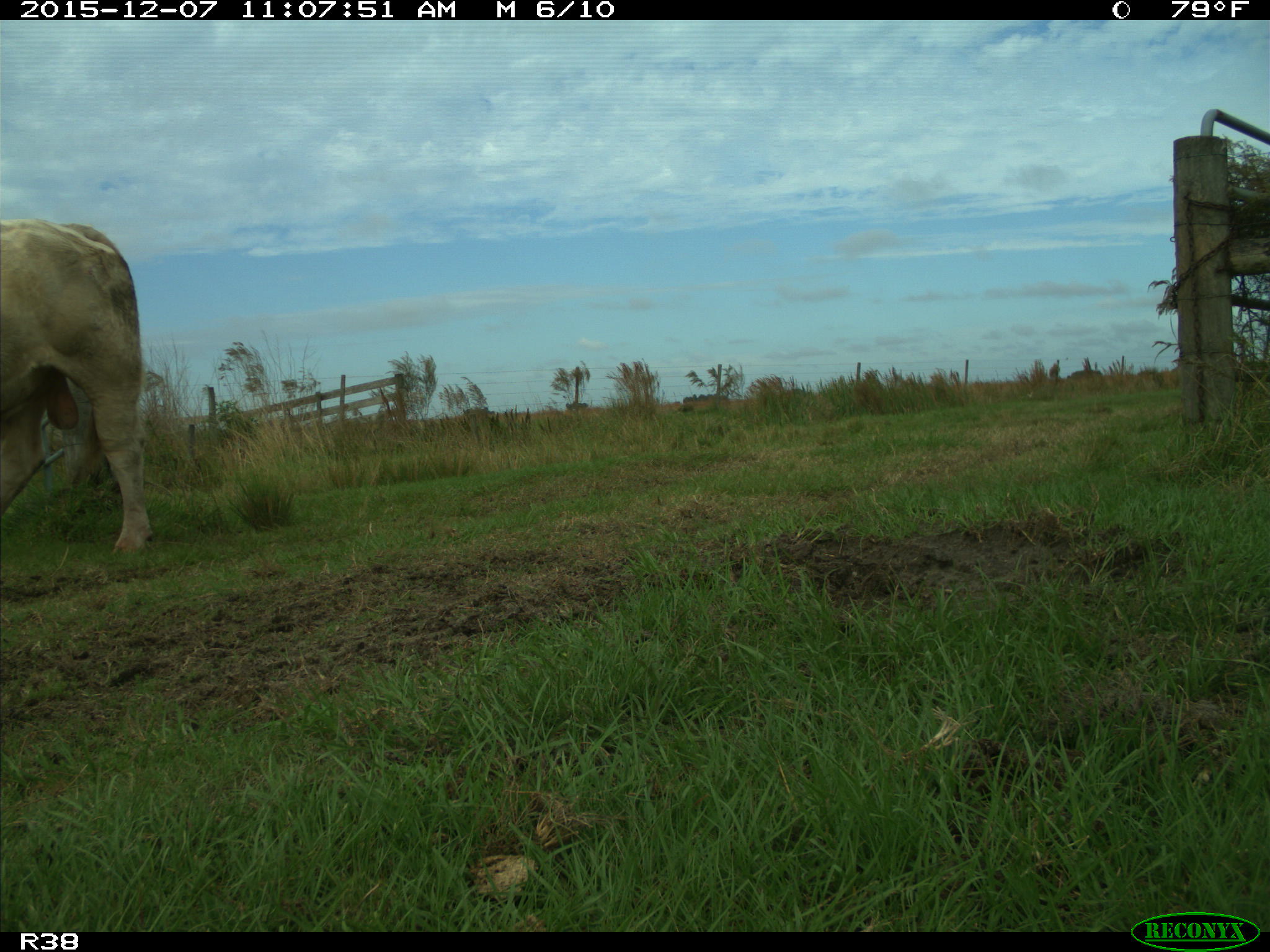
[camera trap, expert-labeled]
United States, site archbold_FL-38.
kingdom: Animalia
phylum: Chordata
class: Mammalia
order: Artiodactyla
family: Bovidae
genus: Bos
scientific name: Bos taurus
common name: domestic cow